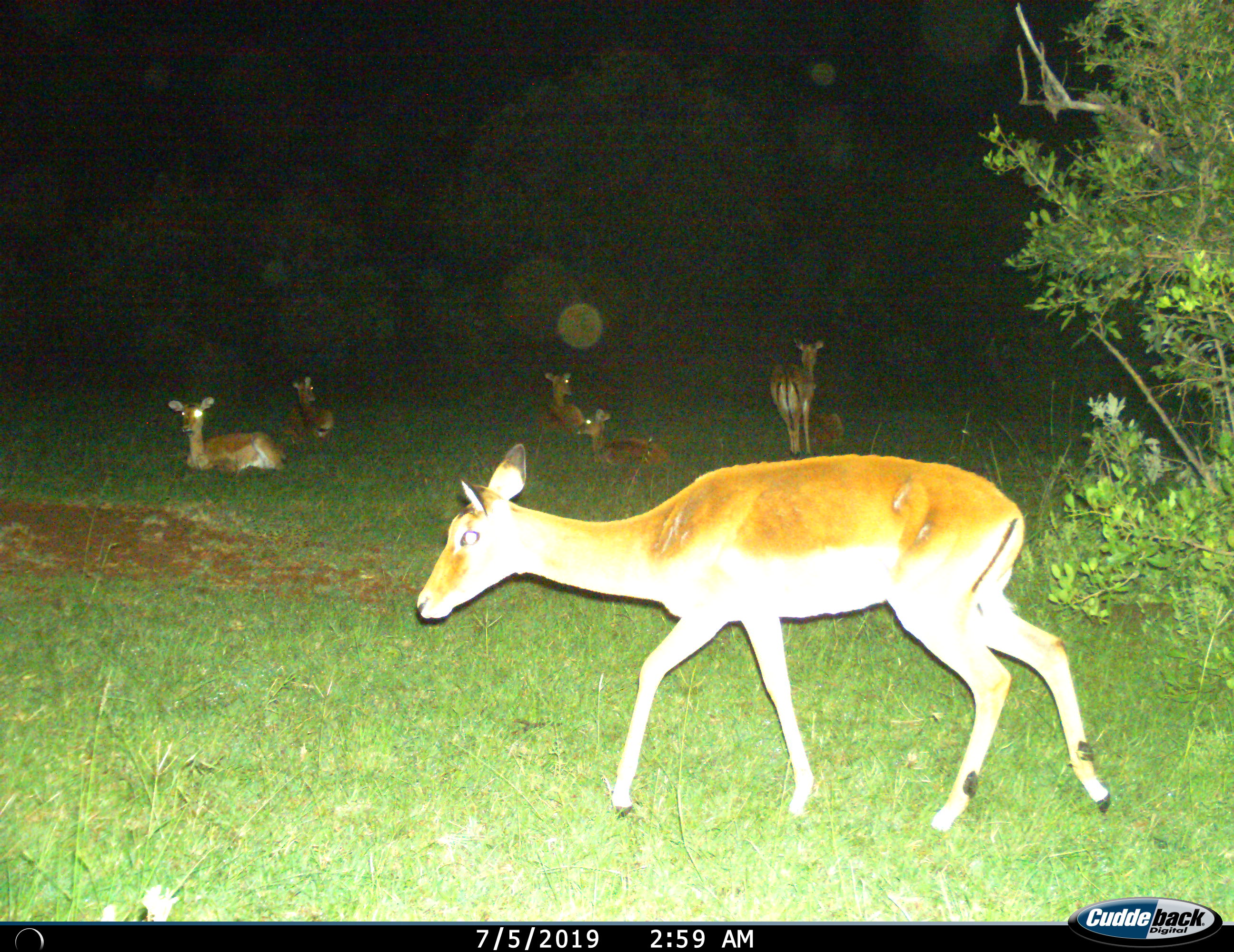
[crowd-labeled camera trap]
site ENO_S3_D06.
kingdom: Animalia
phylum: Chordata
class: Mammalia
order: Artiodactyla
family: Bovidae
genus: Aepyceros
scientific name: Aepyceros melampus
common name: impala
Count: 7.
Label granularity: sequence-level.